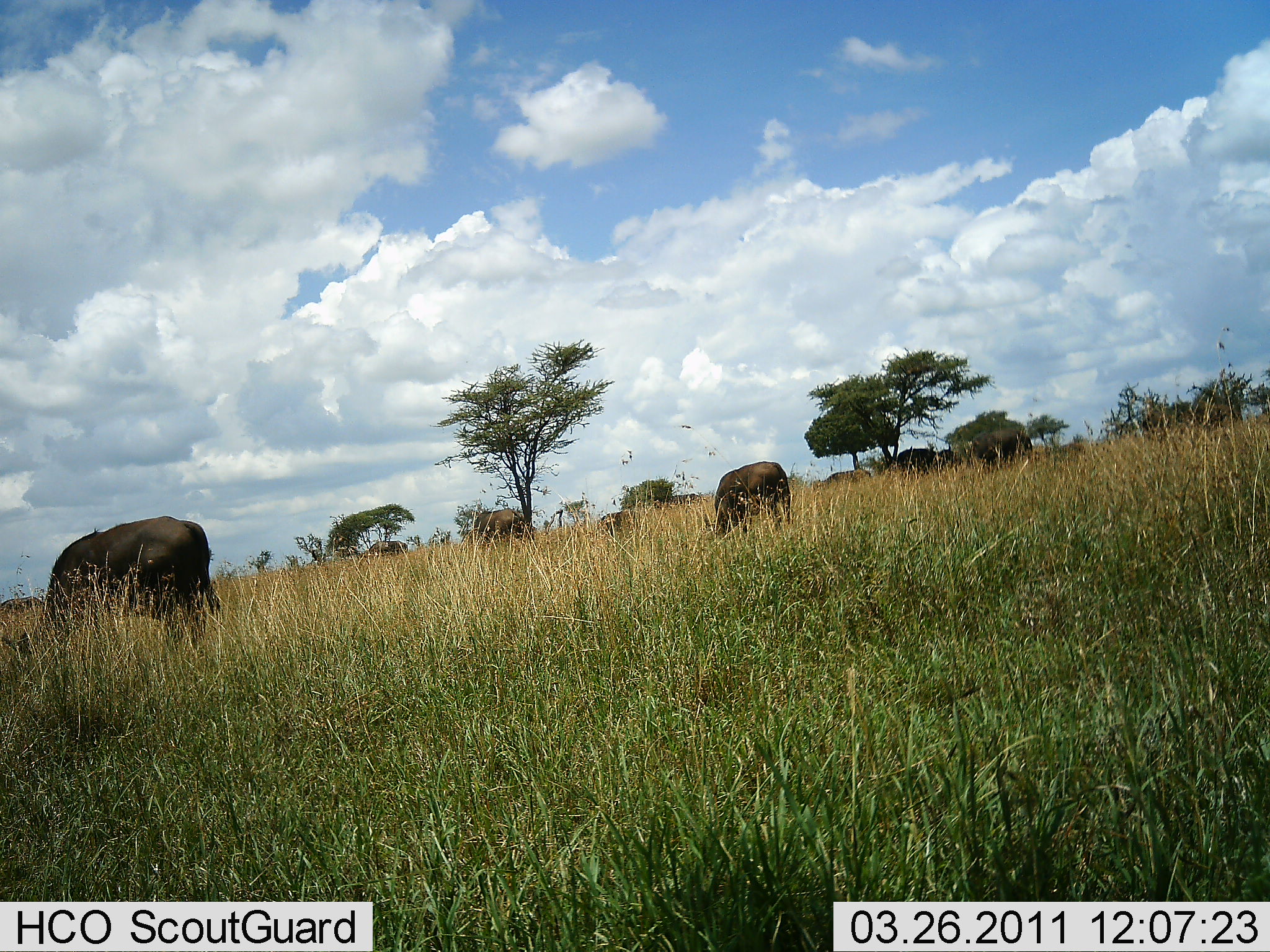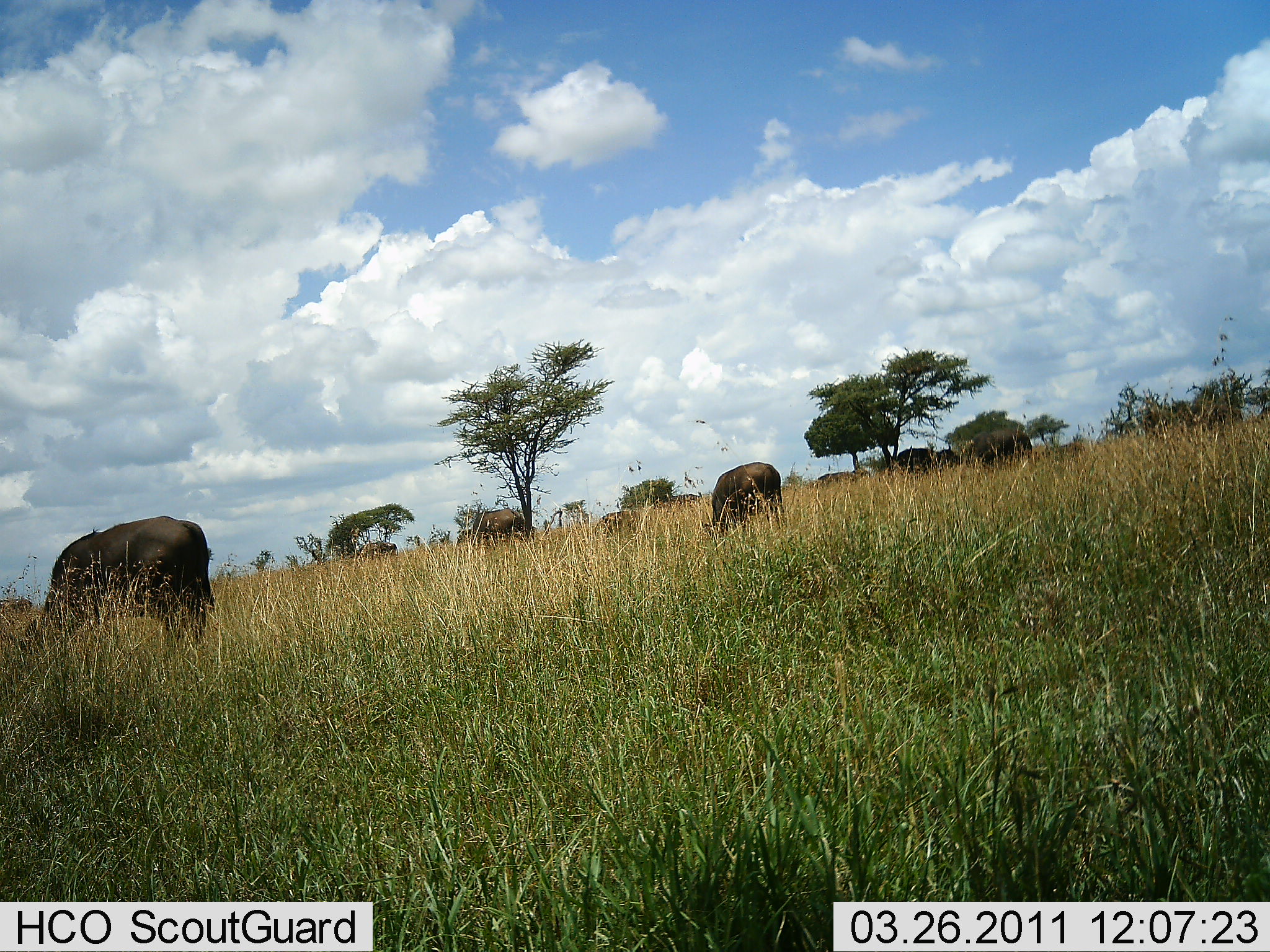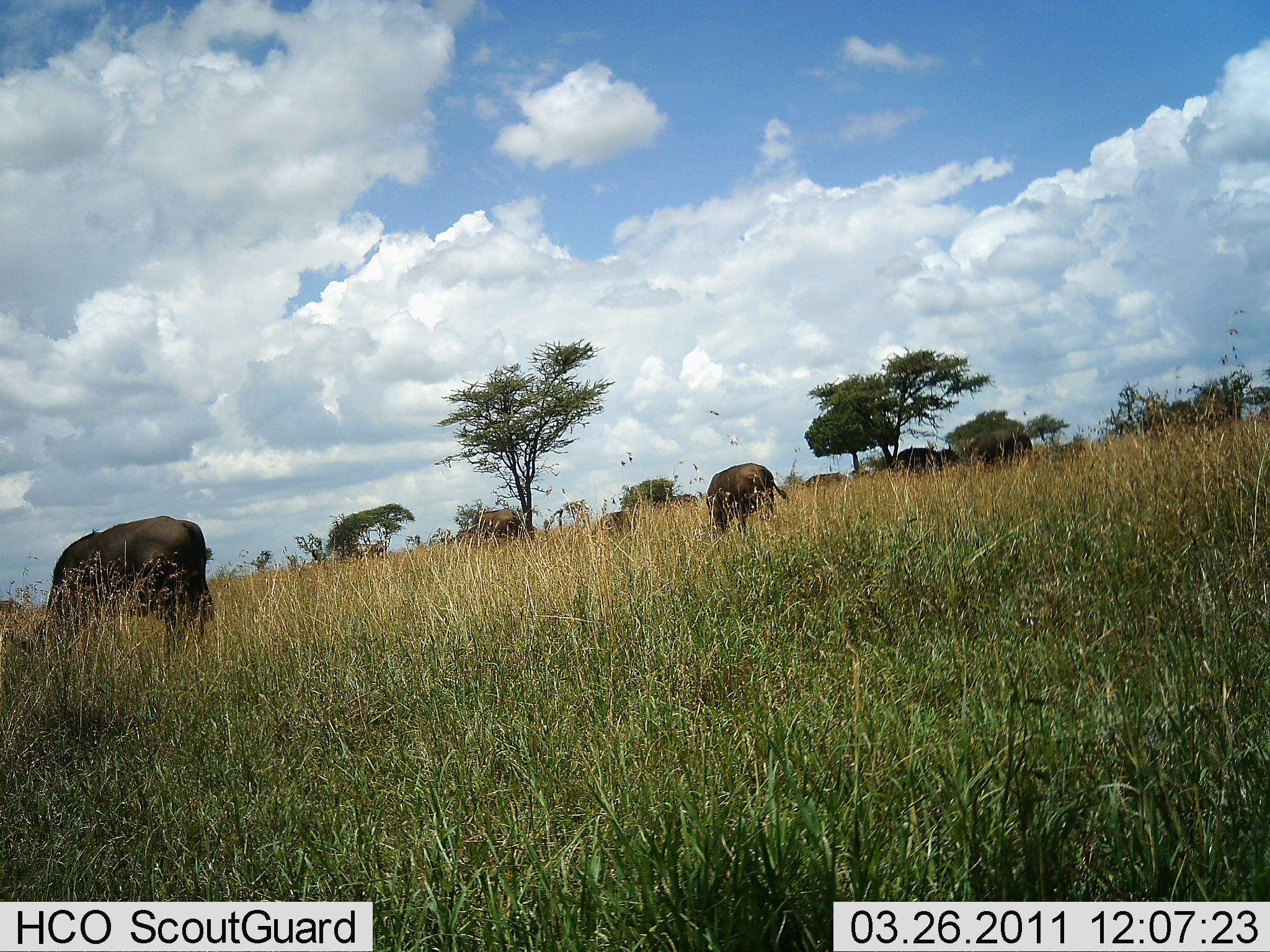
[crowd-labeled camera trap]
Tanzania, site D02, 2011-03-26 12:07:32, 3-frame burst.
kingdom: Animalia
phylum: Chordata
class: Mammalia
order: Artiodactyla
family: Bovidae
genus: Connochaetes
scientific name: Connochaetes taurinus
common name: blue wildebeest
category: wildebeest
Wildebeest (blue wildebeest) (Connochaetes taurinus), count 6. Behavior (volunteer vote fractions): standing 40%, resting 0%, moving 0%, interacting 0%. Young present (vote fraction): 0%. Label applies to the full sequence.